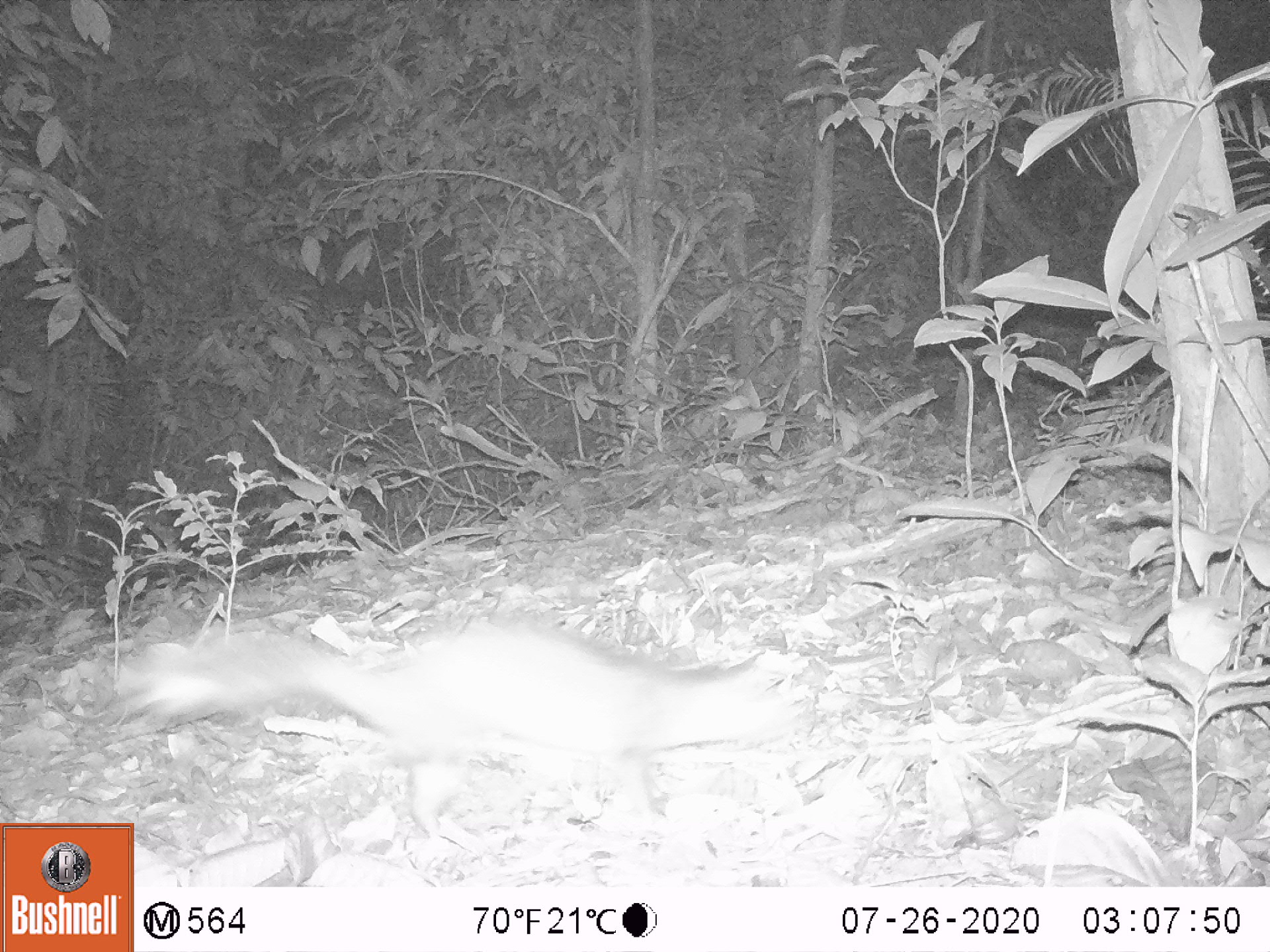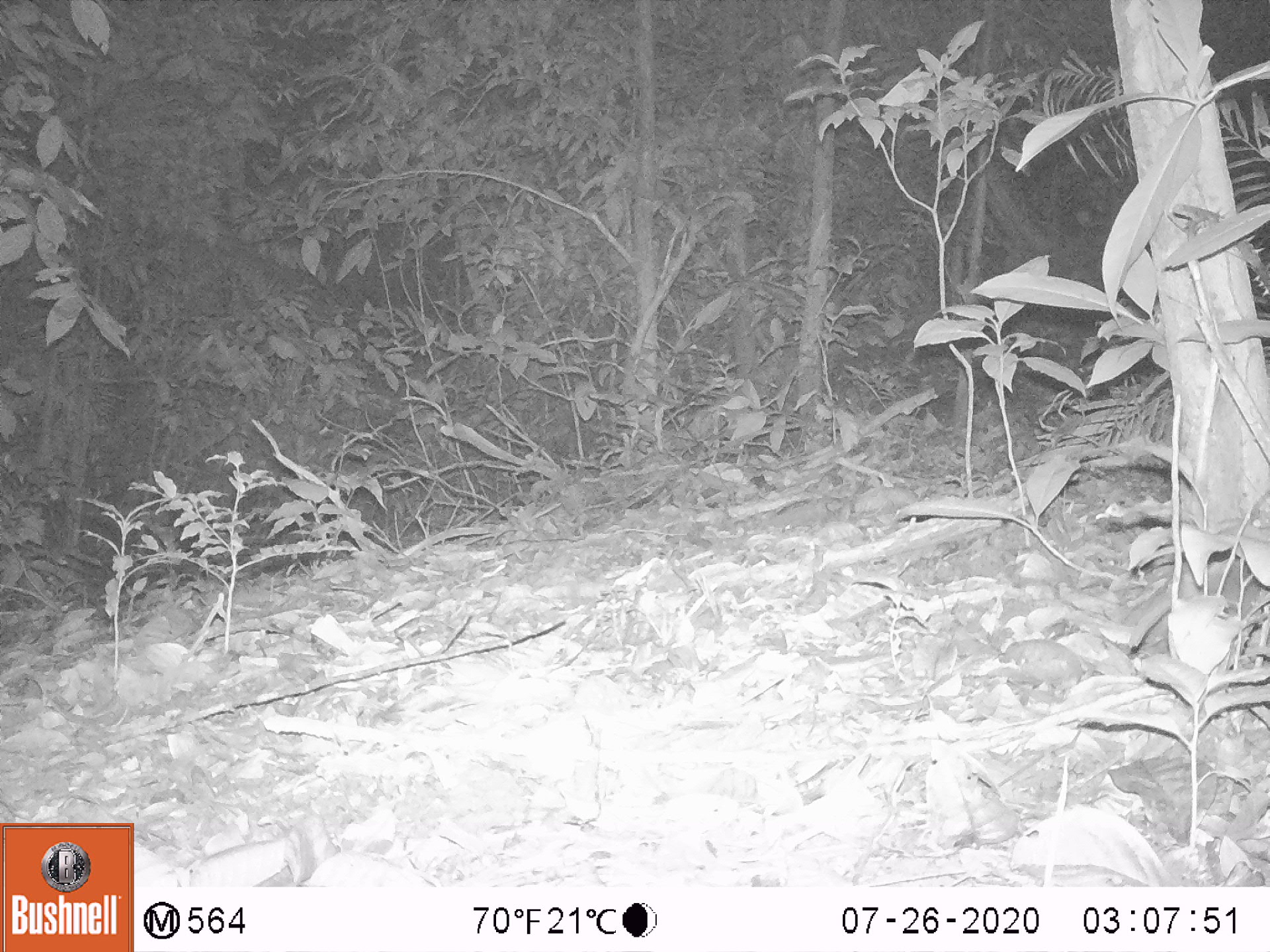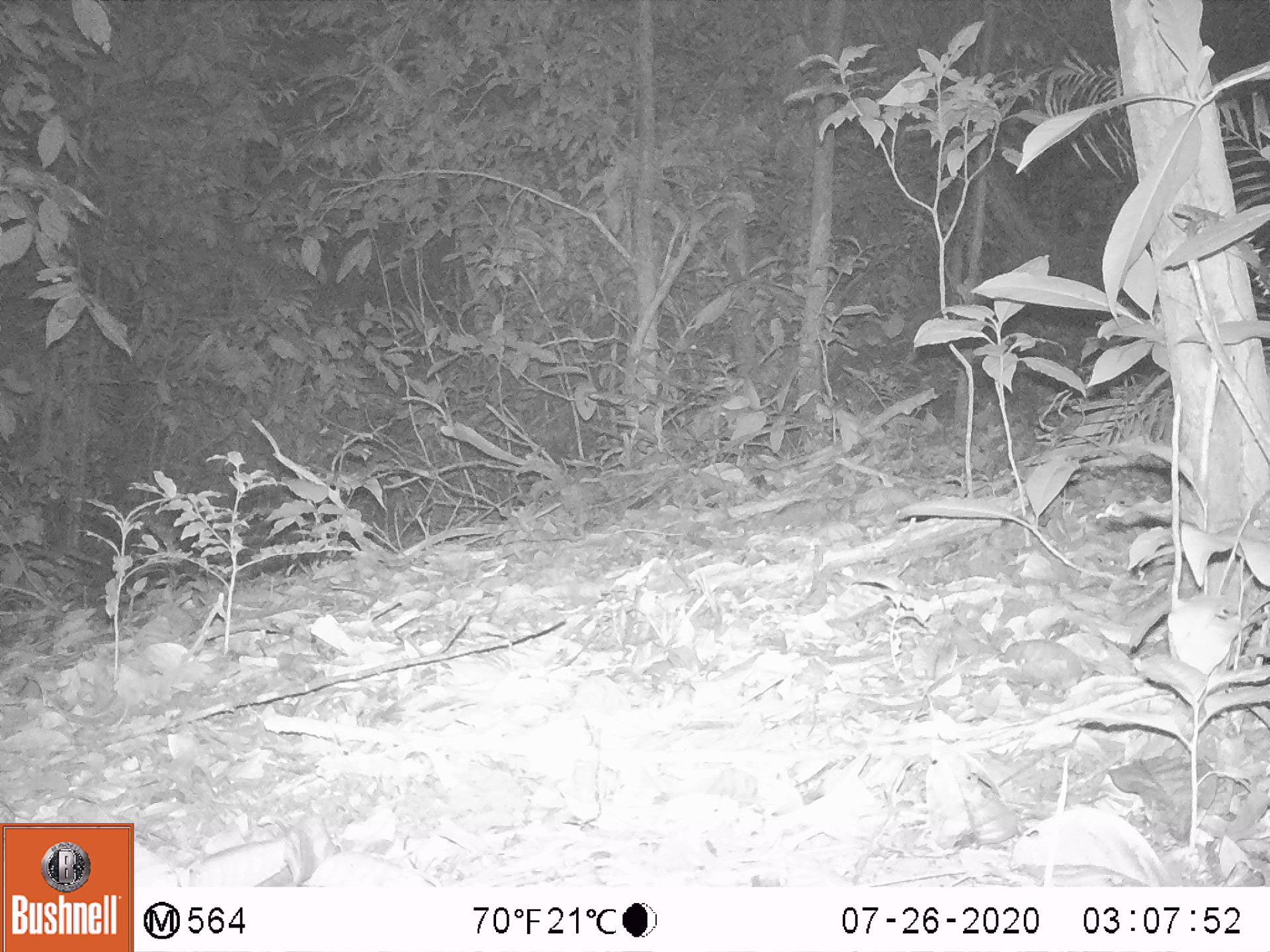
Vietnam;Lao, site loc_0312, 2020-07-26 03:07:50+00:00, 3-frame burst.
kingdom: Animalia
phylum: Chordata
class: Mammalia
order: Carnivora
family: Mustelidae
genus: Melogale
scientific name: Melogale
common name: ferret badger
Ferret badger (Melogale). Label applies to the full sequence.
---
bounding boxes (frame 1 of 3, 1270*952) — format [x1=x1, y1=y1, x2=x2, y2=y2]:
ferret badger: [x1=108, y1=614, x2=800, y2=841]